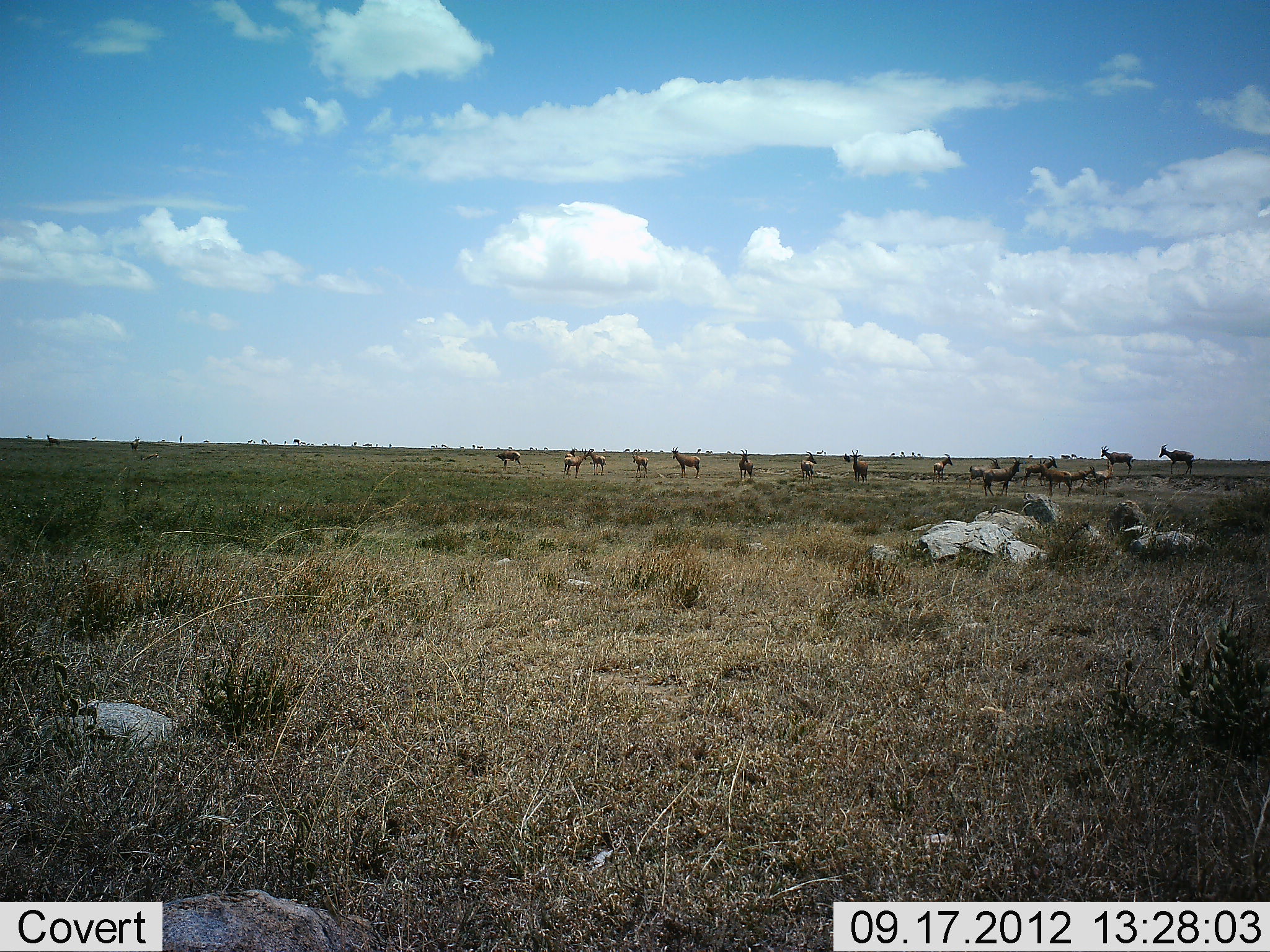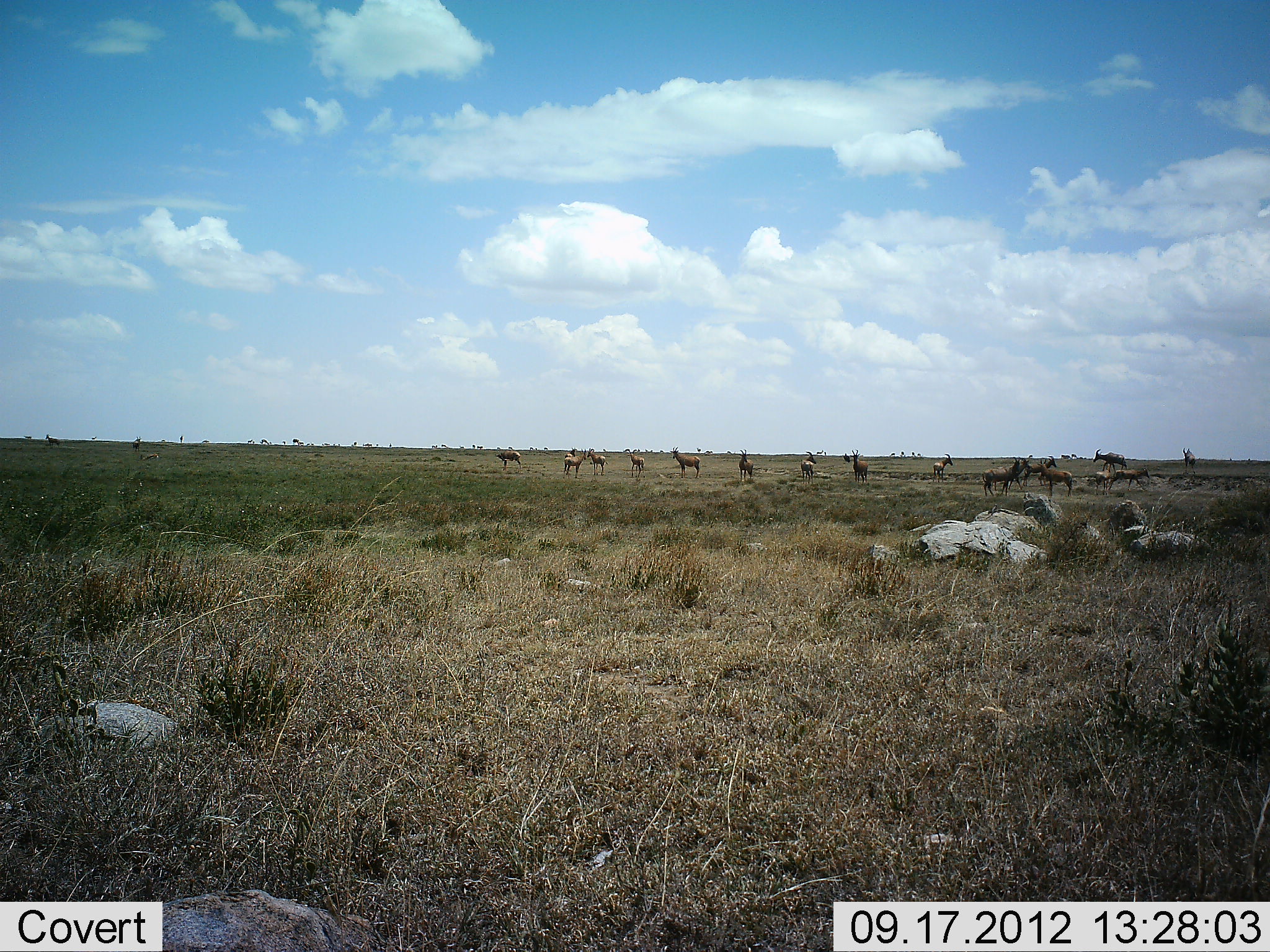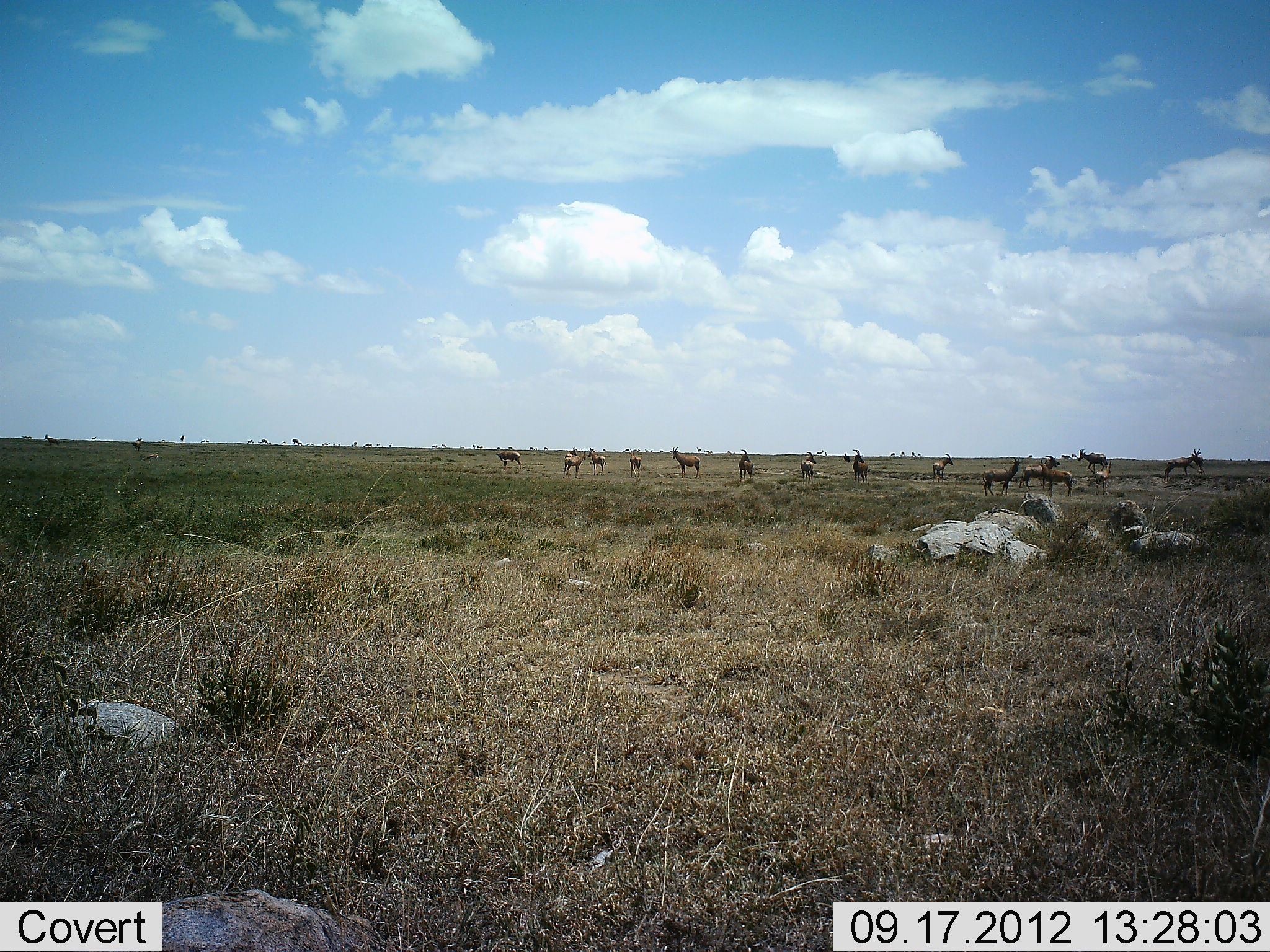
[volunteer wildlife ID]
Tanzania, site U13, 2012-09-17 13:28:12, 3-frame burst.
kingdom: Animalia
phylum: Chordata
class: Mammalia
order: Artiodactyla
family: Bovidae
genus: Damaliscus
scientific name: Damaliscus lunatus jimela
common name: topi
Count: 11-50.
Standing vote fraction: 90%.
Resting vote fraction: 0%.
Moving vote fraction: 80%.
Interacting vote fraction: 30%.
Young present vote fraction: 0%.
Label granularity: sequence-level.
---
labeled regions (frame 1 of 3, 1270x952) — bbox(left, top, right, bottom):
animal: bbox(981, 457, 1023, 496); bbox(1036, 457, 1074, 497); bbox(969, 457, 1002, 493); bbox(1100, 444, 1136, 475); bbox(1159, 444, 1194, 475); bbox(1023, 456, 1057, 487); bbox(670, 446, 701, 479); bbox(562, 447, 589, 479); bbox(849, 449, 868, 485); bbox(1069, 466, 1096, 490); bbox(1094, 464, 1114, 496); bbox(799, 451, 818, 484); bbox(932, 454, 953, 483); bbox(586, 448, 606, 476); bbox(738, 448, 754, 483); bbox(631, 452, 649, 479); bbox(564, 447, 577, 474); bbox(843, 452, 850, 464)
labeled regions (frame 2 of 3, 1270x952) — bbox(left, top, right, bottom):
animal: bbox(1035, 458, 1073, 499); bbox(982, 459, 1020, 495); bbox(1092, 451, 1128, 481); bbox(1002, 458, 1031, 492); bbox(671, 447, 701, 478); bbox(562, 447, 589, 479); bbox(1093, 466, 1120, 498); bbox(1114, 468, 1151, 490); bbox(931, 454, 954, 486); bbox(624, 449, 646, 478); bbox(851, 450, 870, 482); bbox(800, 451, 817, 484); bbox(586, 448, 606, 476); bbox(495, 450, 522, 469); bbox(739, 450, 755, 479)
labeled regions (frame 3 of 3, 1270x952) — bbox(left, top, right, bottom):
animal: bbox(982, 457, 1021, 499); bbox(1035, 458, 1073, 499); bbox(1019, 455, 1058, 490); bbox(1163, 454, 1200, 483); bbox(670, 446, 701, 479); bbox(562, 447, 589, 479); bbox(1092, 461, 1114, 496); bbox(1078, 448, 1107, 472); bbox(849, 449, 868, 485); bbox(624, 449, 646, 478); bbox(799, 451, 818, 484); bbox(932, 454, 953, 483); bbox(586, 448, 606, 476); bbox(738, 448, 754, 483); bbox(495, 450, 522, 469); bbox(1192, 449, 1207, 475); bbox(564, 447, 577, 474); bbox(130, 437, 143, 451); bbox(46, 433, 61, 445); bbox(843, 452, 850, 464); bbox(292, 438, 300, 446); bbox(260, 439, 269, 446); bbox(440, 444, 448, 449); bbox(247, 439, 253, 444); bbox(477, 445, 483, 450); bbox(26, 435, 32, 439); bbox(91, 436, 97, 440); bbox(179, 435, 182, 443); bbox(459, 445, 465, 449); bbox(472, 445, 476, 451); bbox(300, 442, 307, 445); bbox(431, 444, 435, 449); bbox(203, 440, 209, 443)